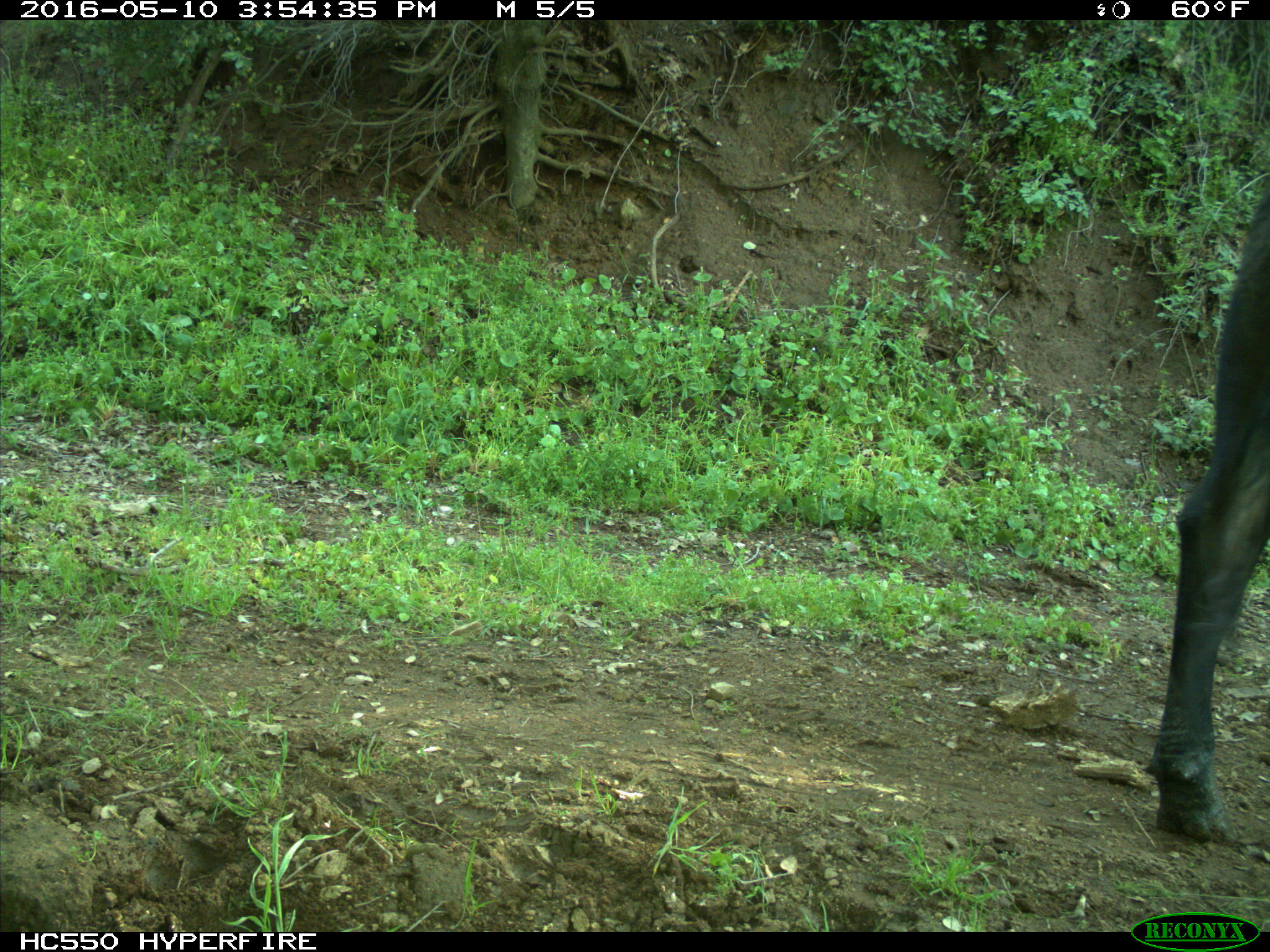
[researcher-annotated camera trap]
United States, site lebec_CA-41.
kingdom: Animalia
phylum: Chordata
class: Mammalia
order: Artiodactyla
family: Bovidae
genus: Bos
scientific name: Bos taurus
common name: domestic cow